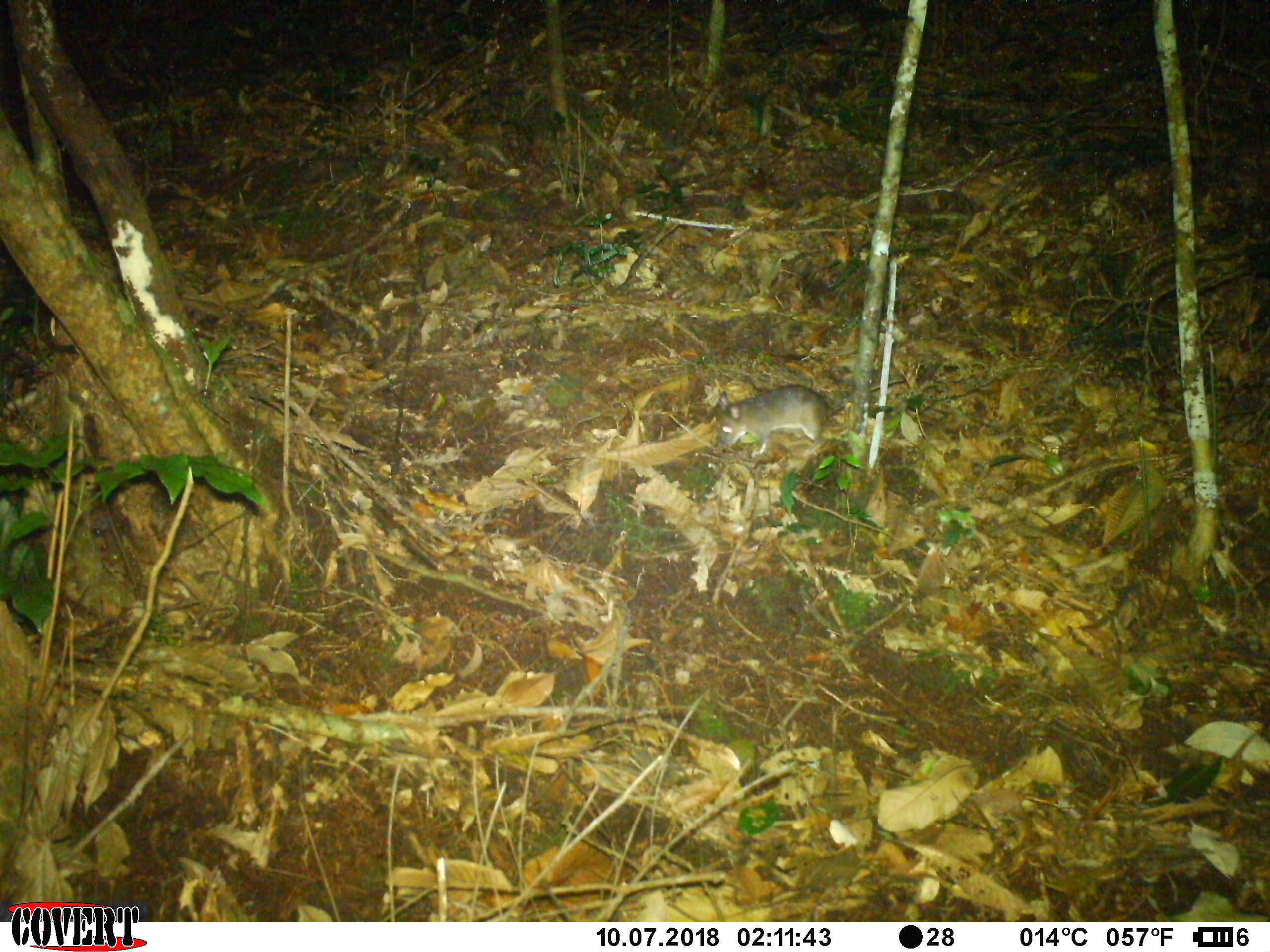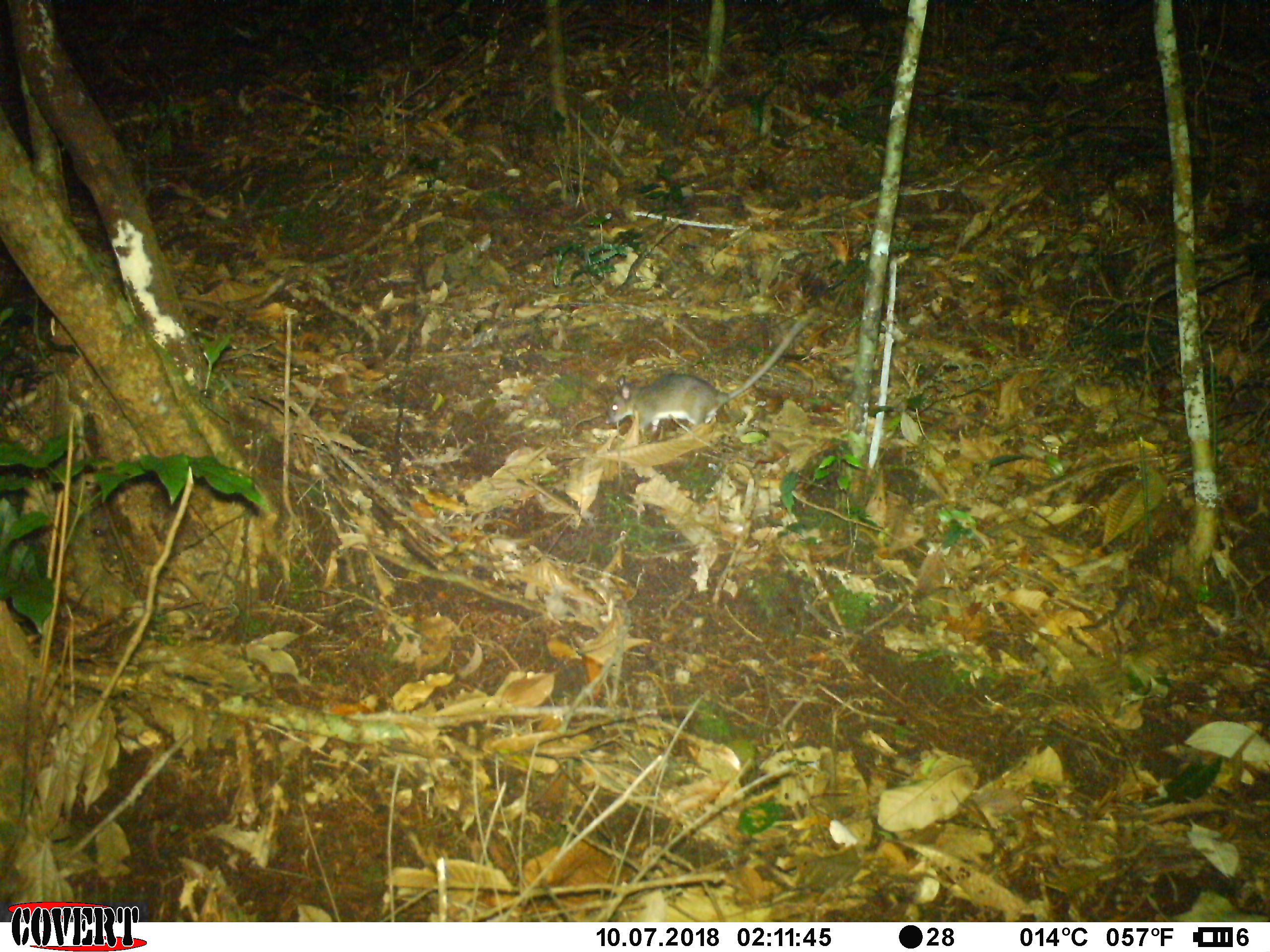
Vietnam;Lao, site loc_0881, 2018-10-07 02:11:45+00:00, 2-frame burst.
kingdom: Animalia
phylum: Chordata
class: Mammalia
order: Rodentia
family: Muridae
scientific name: Muridae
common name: old-world mice and rats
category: unidentified murid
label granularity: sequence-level